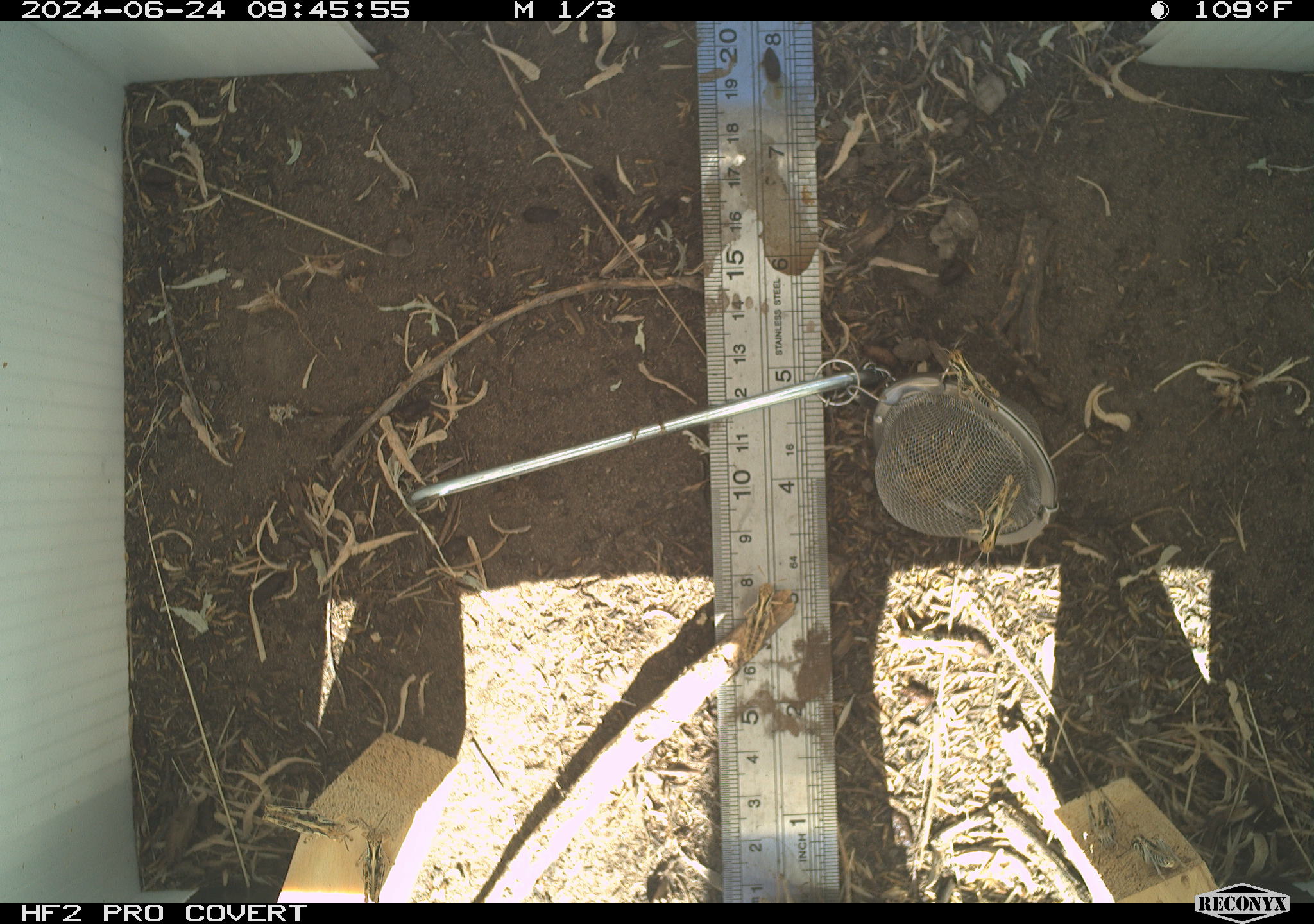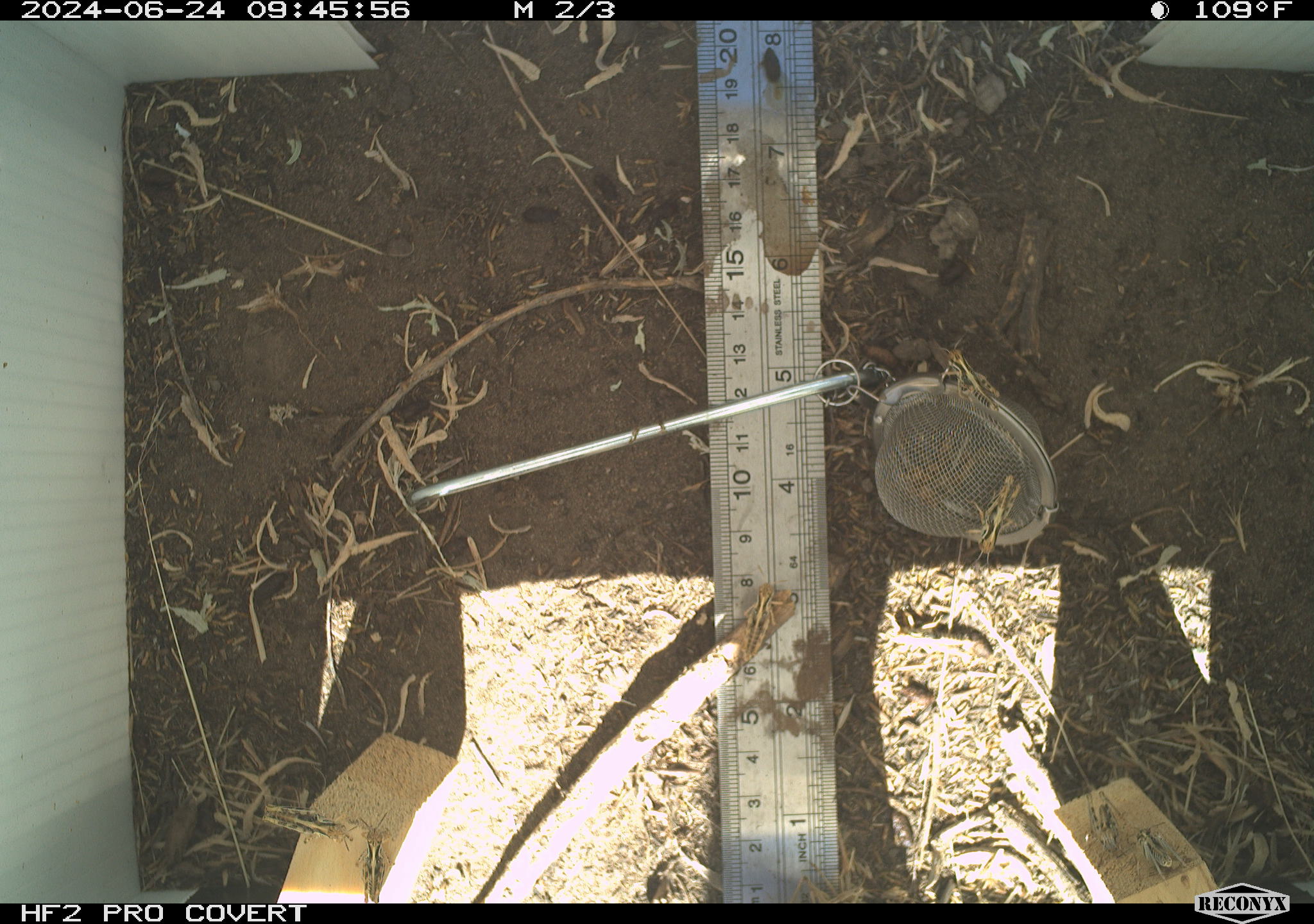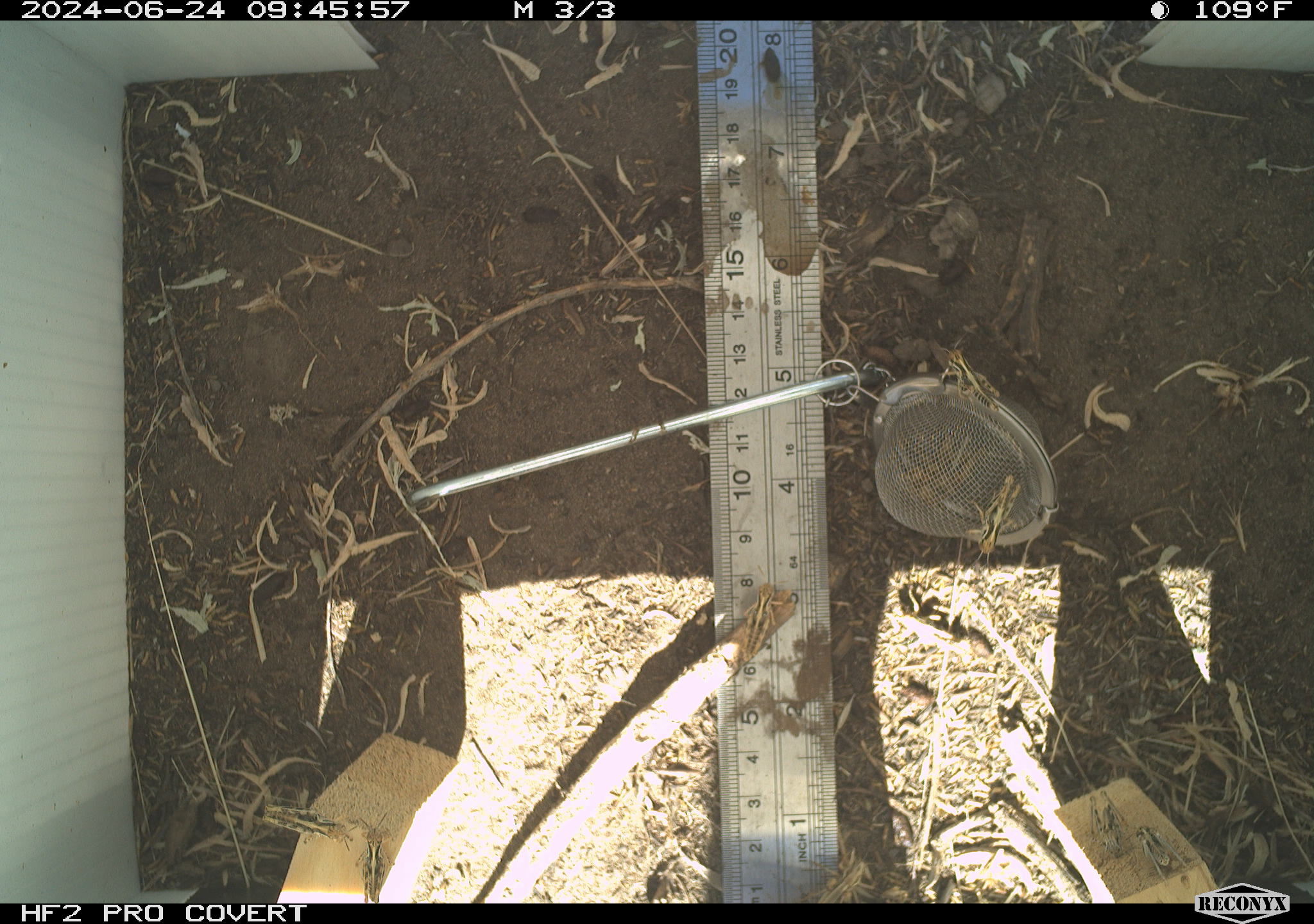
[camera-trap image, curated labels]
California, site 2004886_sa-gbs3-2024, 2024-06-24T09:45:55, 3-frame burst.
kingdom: Animalia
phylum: Arthropoda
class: Insecta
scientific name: Insecta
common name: insect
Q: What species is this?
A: Insect (Insecta).